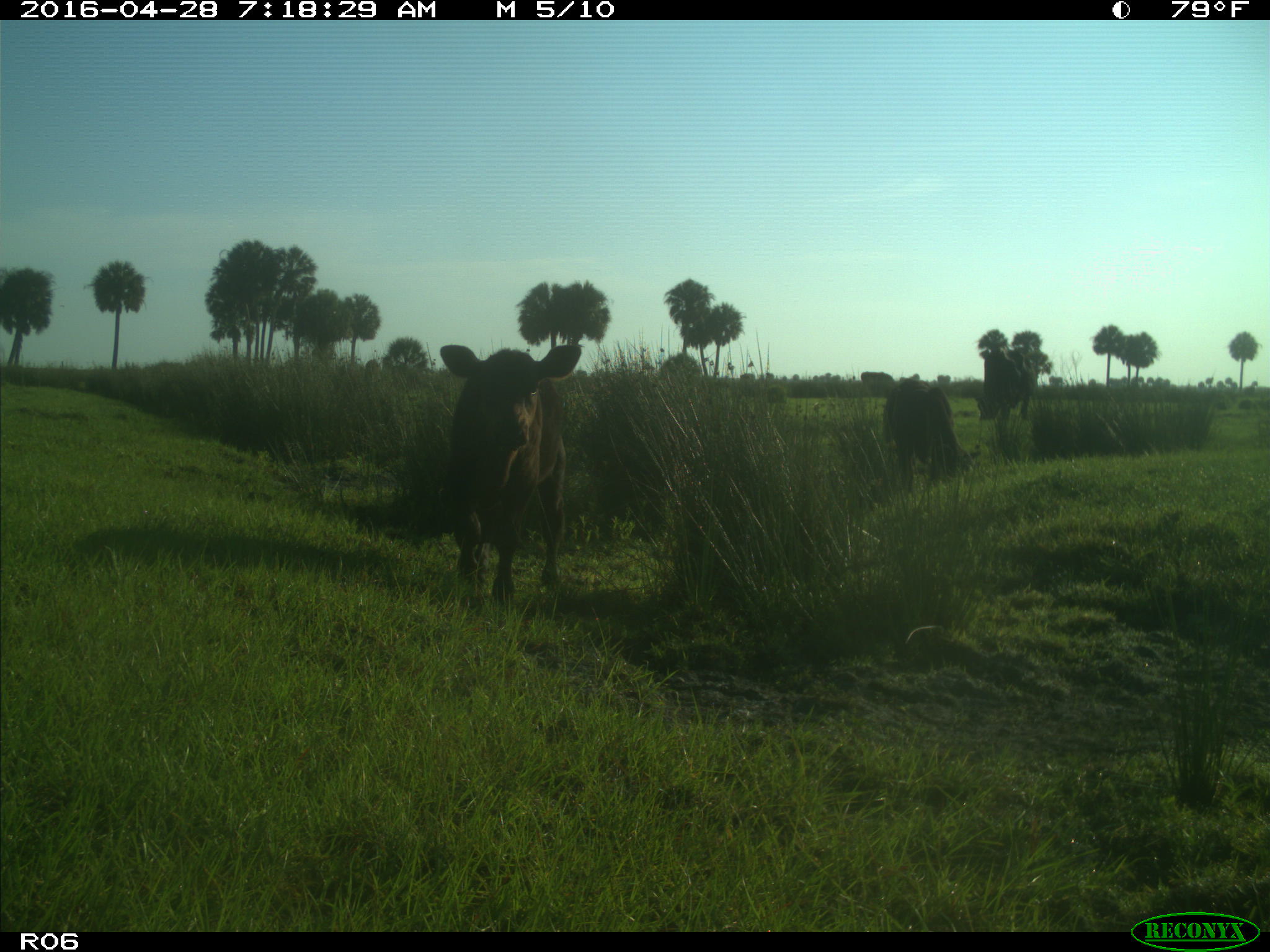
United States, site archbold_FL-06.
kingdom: Animalia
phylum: Chordata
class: Mammalia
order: Artiodactyla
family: Bovidae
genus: Bos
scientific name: Bos taurus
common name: domestic cow